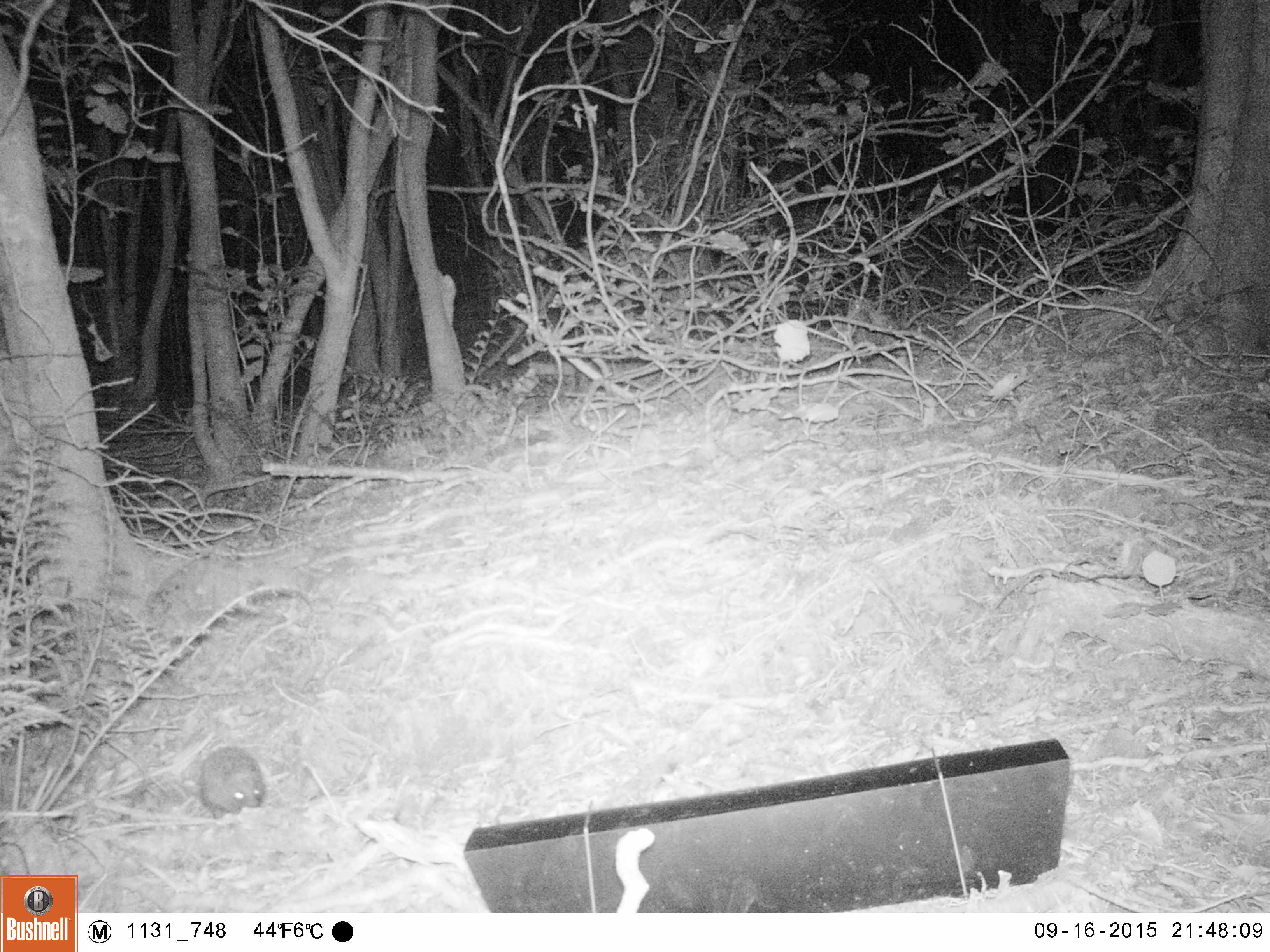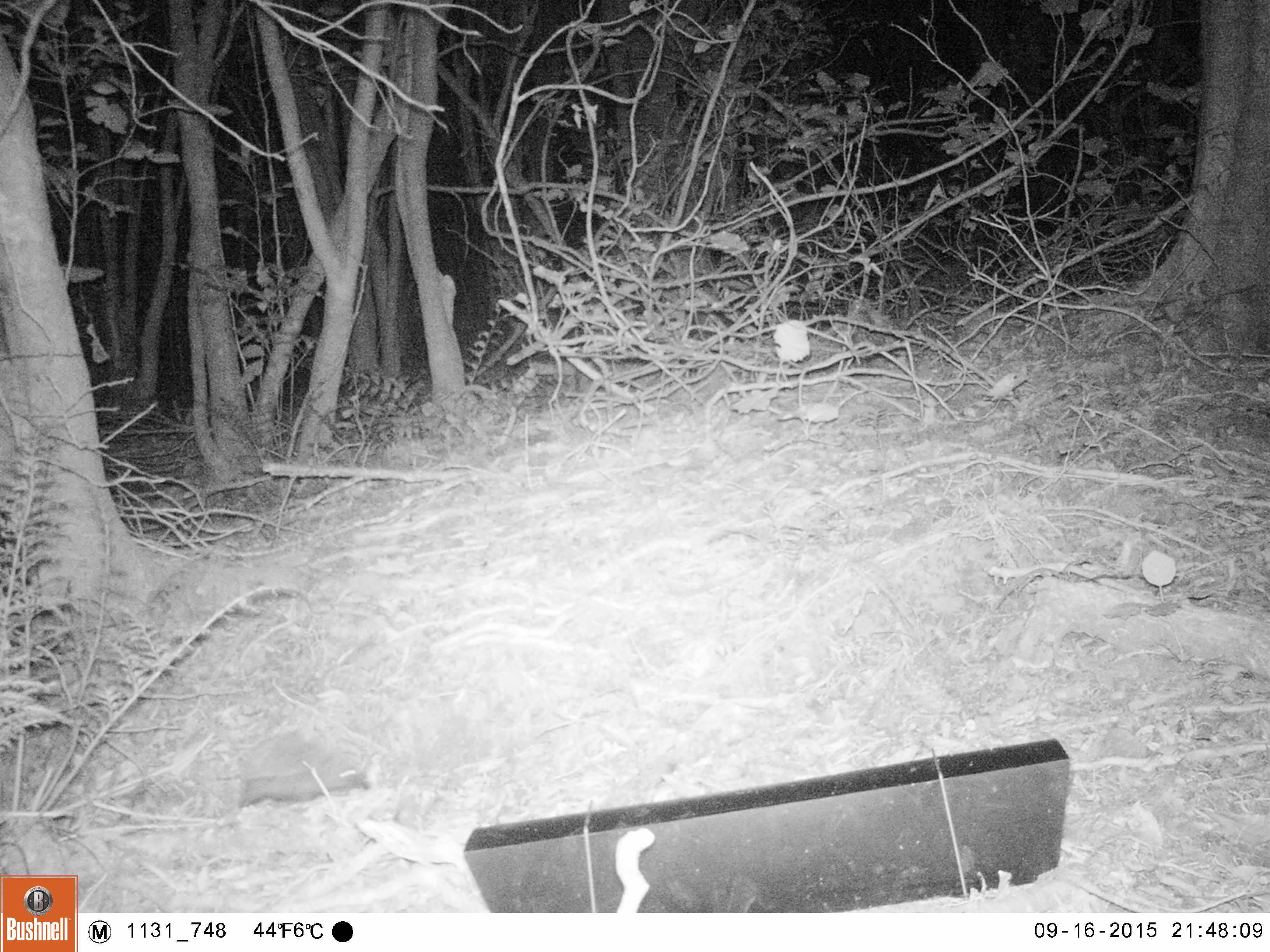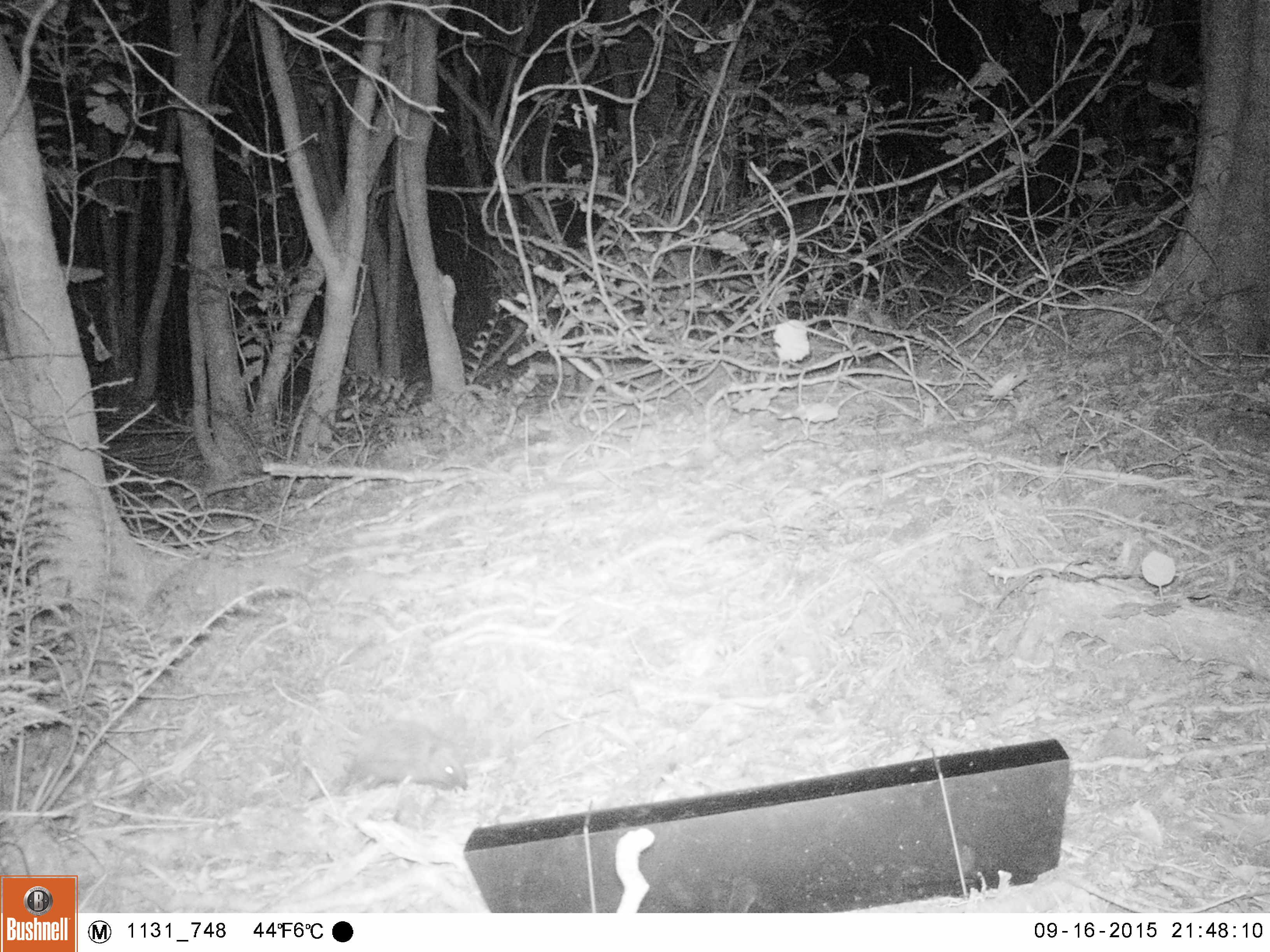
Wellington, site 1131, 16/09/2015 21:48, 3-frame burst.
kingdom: Animalia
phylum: Chordata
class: Mammalia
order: Eulipotyphla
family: Erinaceidae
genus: Erinaceus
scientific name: Erinaceus europaeus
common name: hedgehog